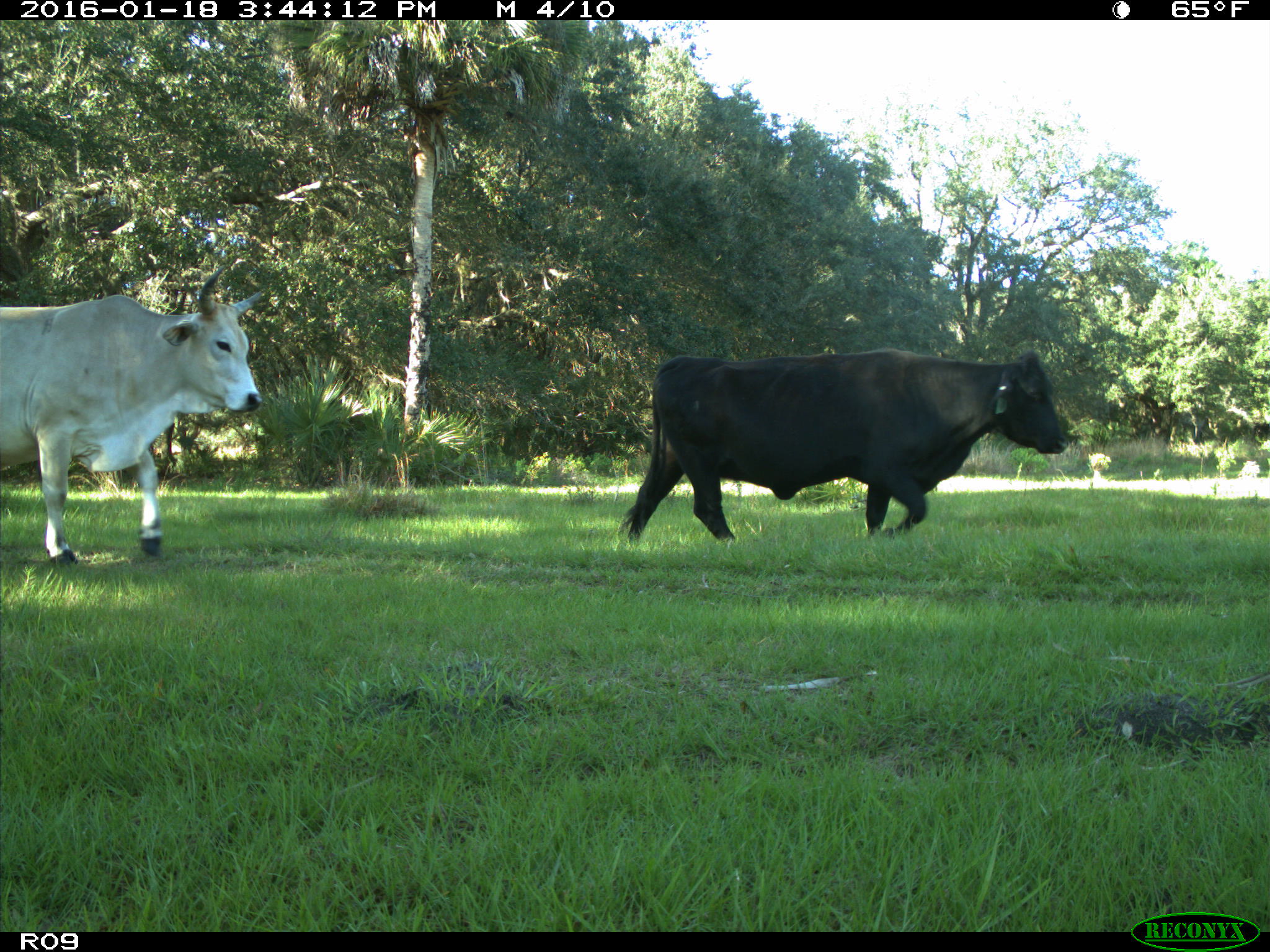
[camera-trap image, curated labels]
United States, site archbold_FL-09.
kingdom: Animalia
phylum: Chordata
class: Mammalia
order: Artiodactyla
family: Bovidae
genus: Bos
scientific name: Bos taurus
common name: domestic cow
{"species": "Bos taurus (domestic cow)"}